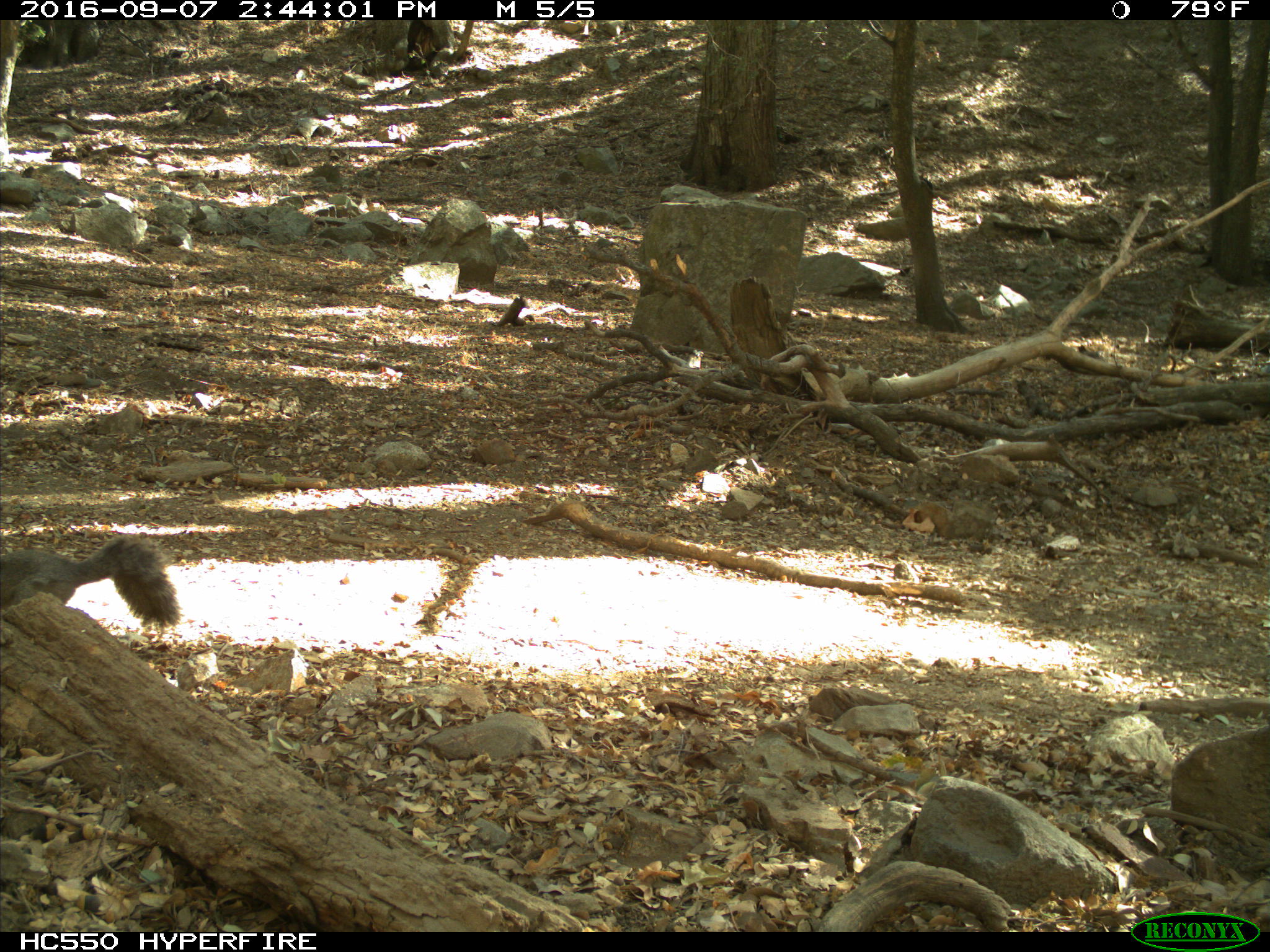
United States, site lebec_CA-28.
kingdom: Animalia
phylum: Chordata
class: Mammalia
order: Rodentia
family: Sciuridae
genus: Sciurus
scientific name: Sciurus carolinensis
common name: eastern gray squirrel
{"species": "Sciurus carolinensis (eastern gray squirrel)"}